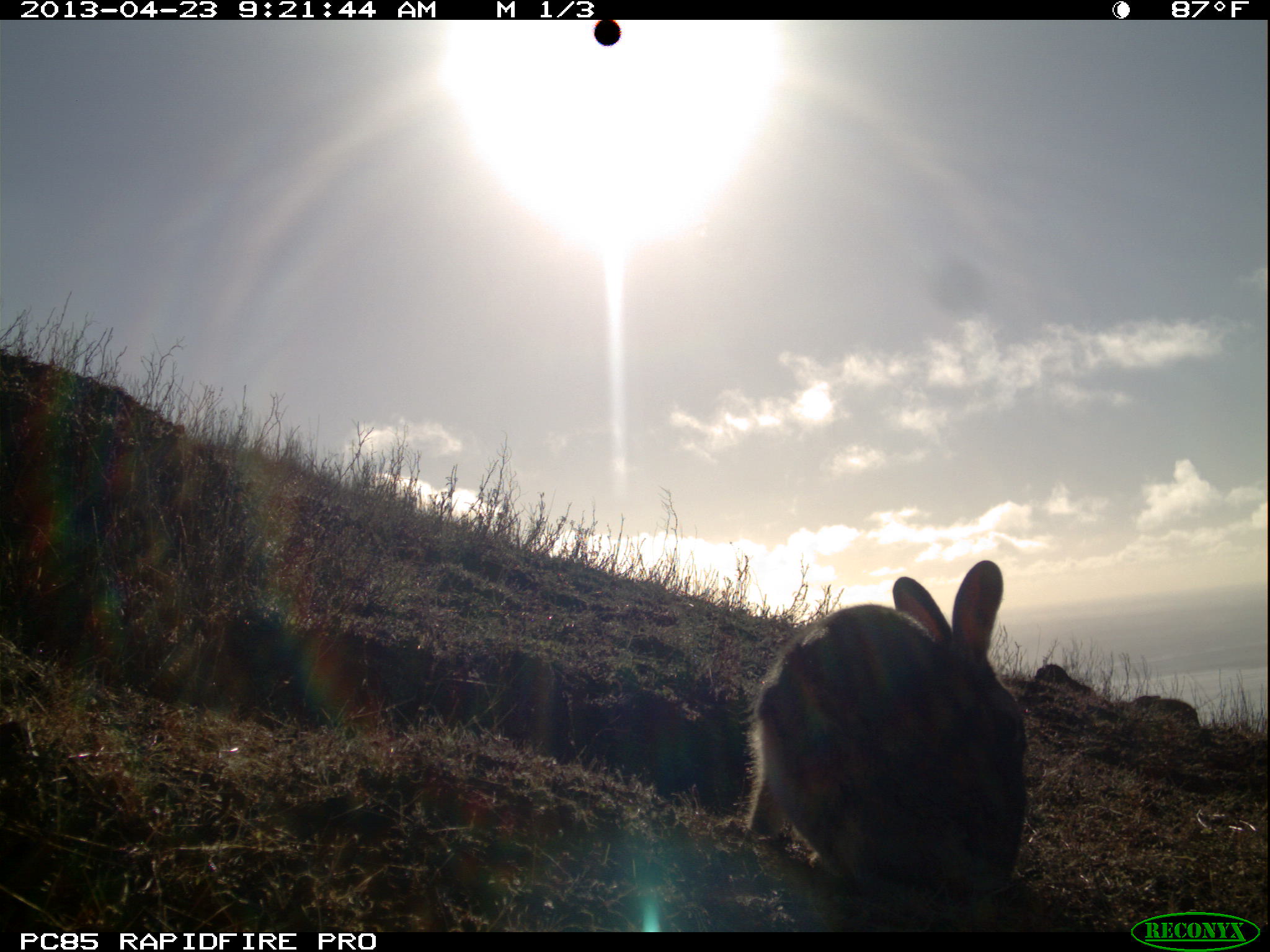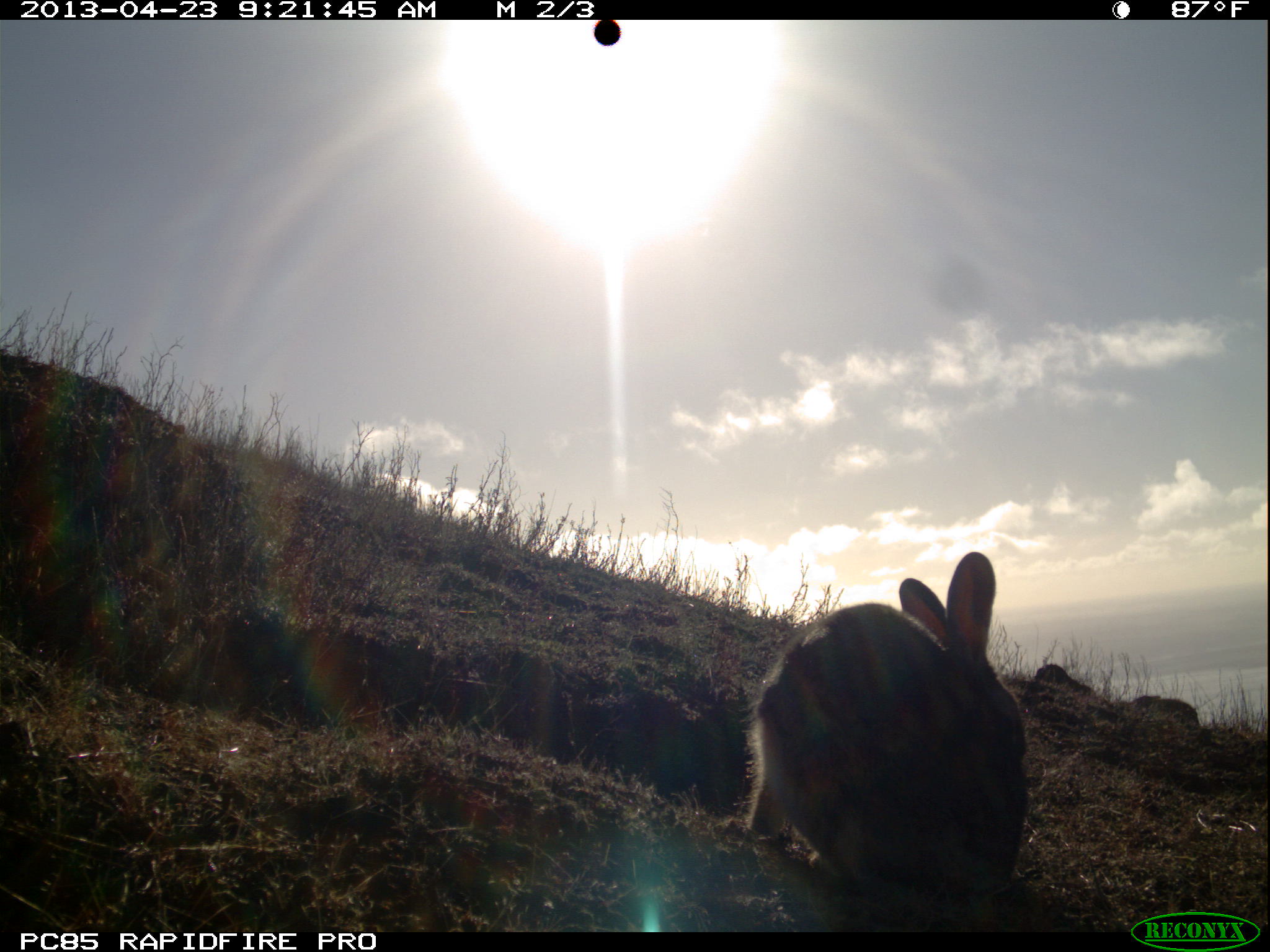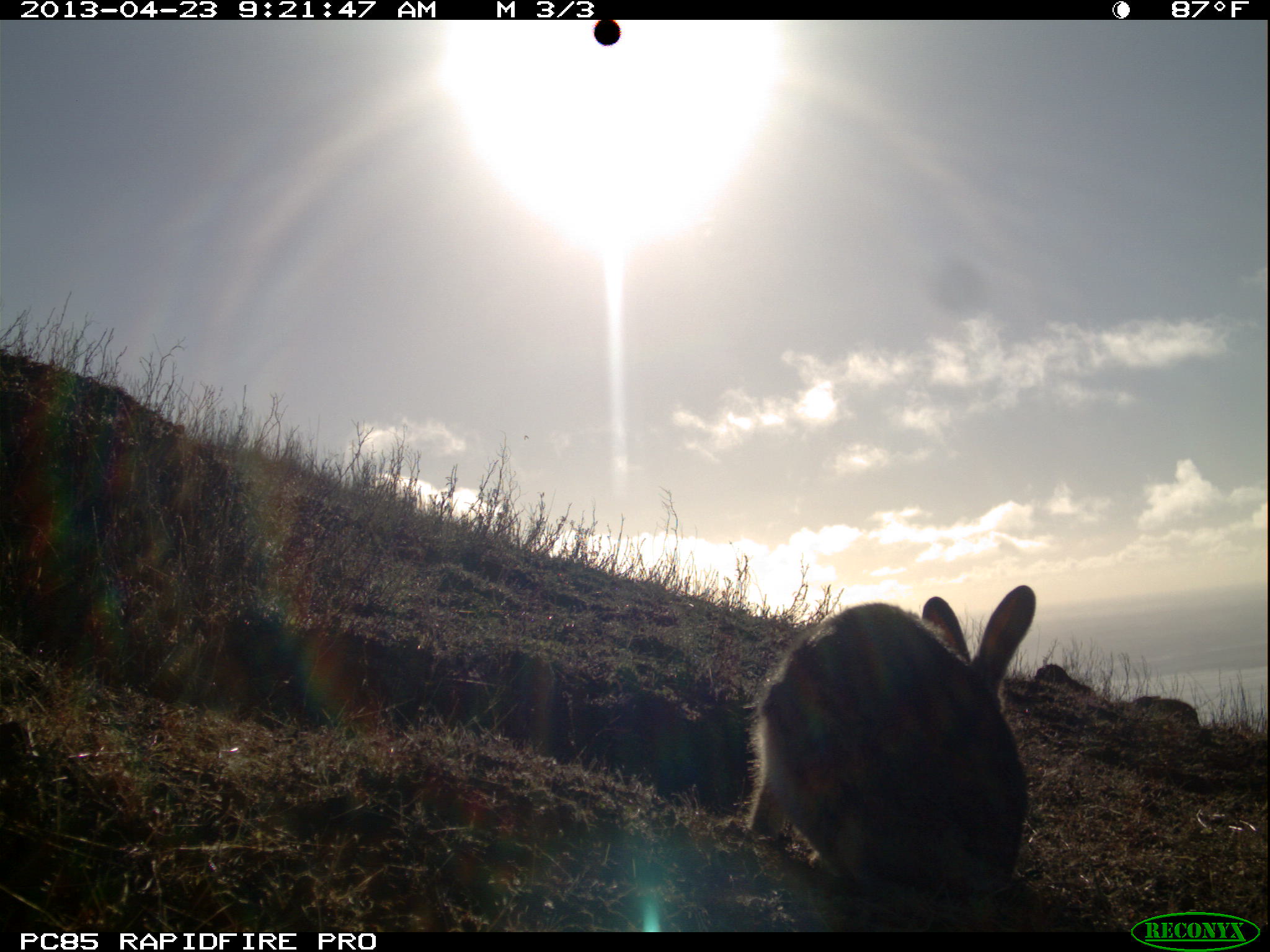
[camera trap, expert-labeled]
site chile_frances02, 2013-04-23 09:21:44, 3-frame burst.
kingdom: Animalia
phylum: Chordata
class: Mammalia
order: Lagomorpha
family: Leporidae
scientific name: Leporidae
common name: rabbits and hares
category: rabbit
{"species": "rabbit (rabbits and hares) (Leporidae)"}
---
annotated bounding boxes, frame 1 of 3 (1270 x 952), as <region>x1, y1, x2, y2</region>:
rabbit: <region>739, 560, 1026, 923</region>; <region>1124, 689, 1206, 736</region>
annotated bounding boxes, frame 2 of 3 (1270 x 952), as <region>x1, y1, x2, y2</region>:
rabbit: <region>740, 553, 1031, 925</region>; <region>1130, 688, 1198, 730</region>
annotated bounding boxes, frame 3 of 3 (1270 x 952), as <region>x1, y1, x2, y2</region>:
rabbit: <region>739, 587, 1034, 924</region>; <region>1130, 688, 1207, 730</region>